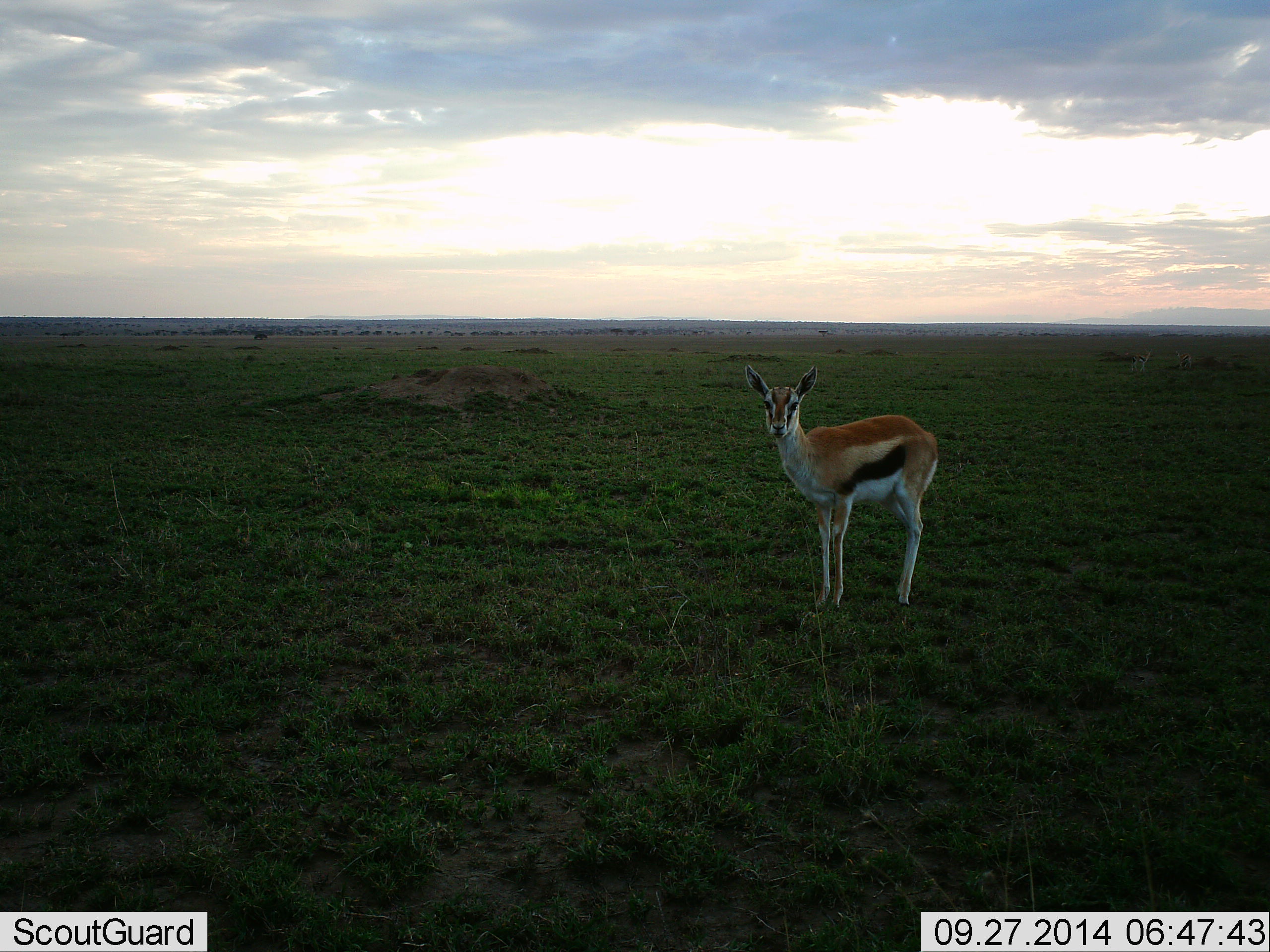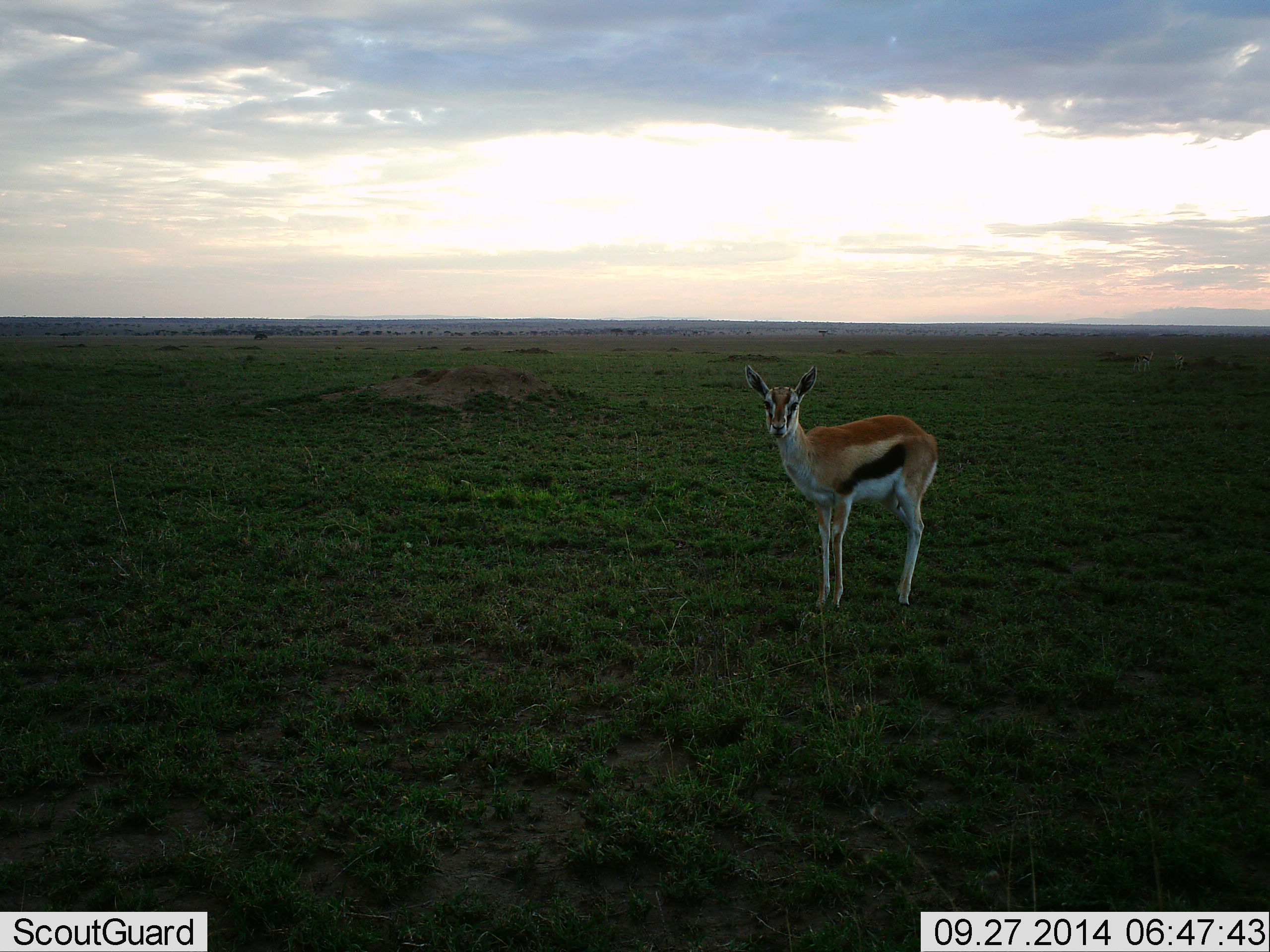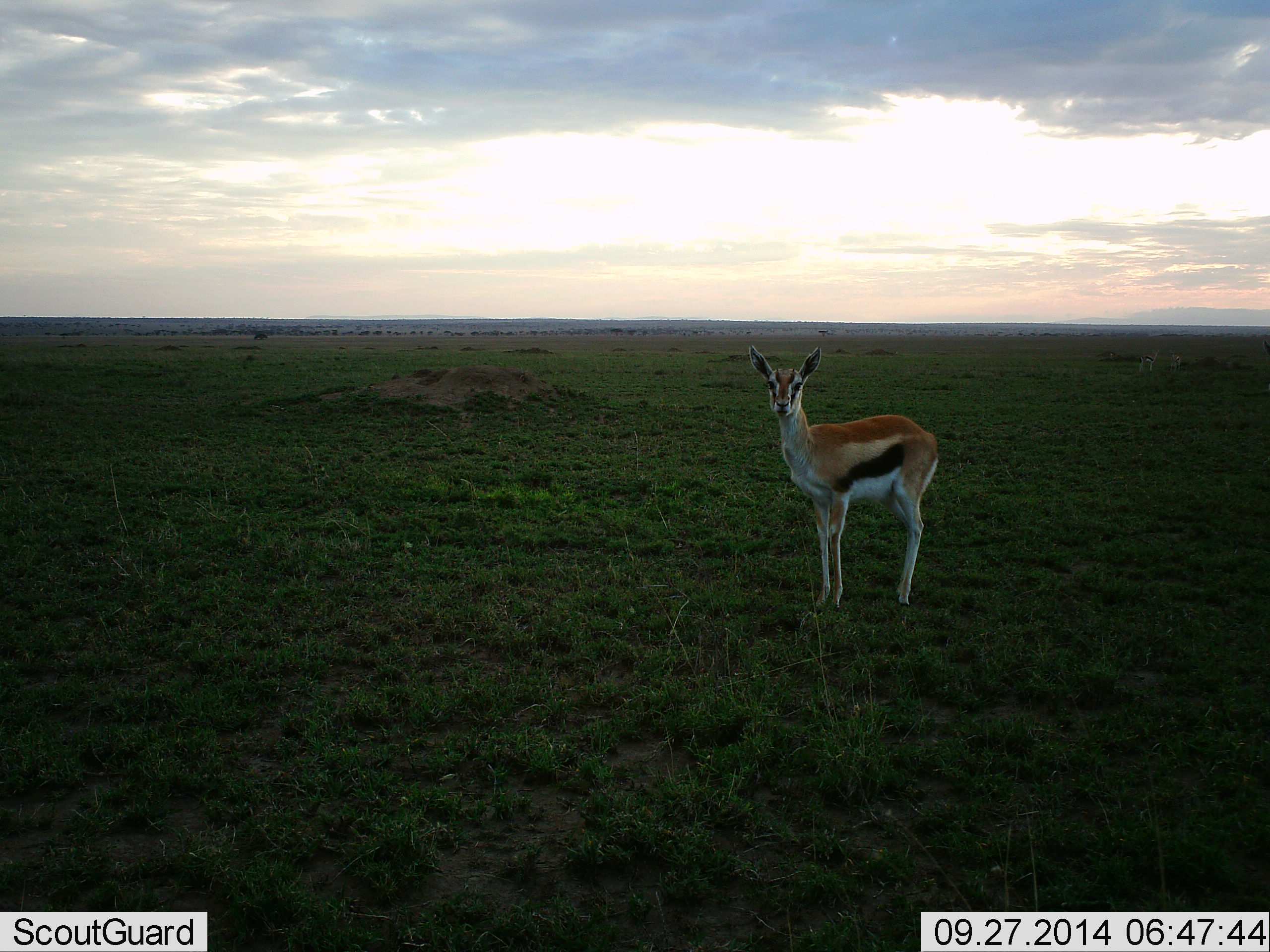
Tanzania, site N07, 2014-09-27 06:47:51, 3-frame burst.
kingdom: Animalia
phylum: Chordata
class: Mammalia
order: Artiodactyla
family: Bovidae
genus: Eudorcas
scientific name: Eudorcas thomsonii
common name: thomson's gazelle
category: gazellethomsons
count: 1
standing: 90%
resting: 0%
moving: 10%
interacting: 20%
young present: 0%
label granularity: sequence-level